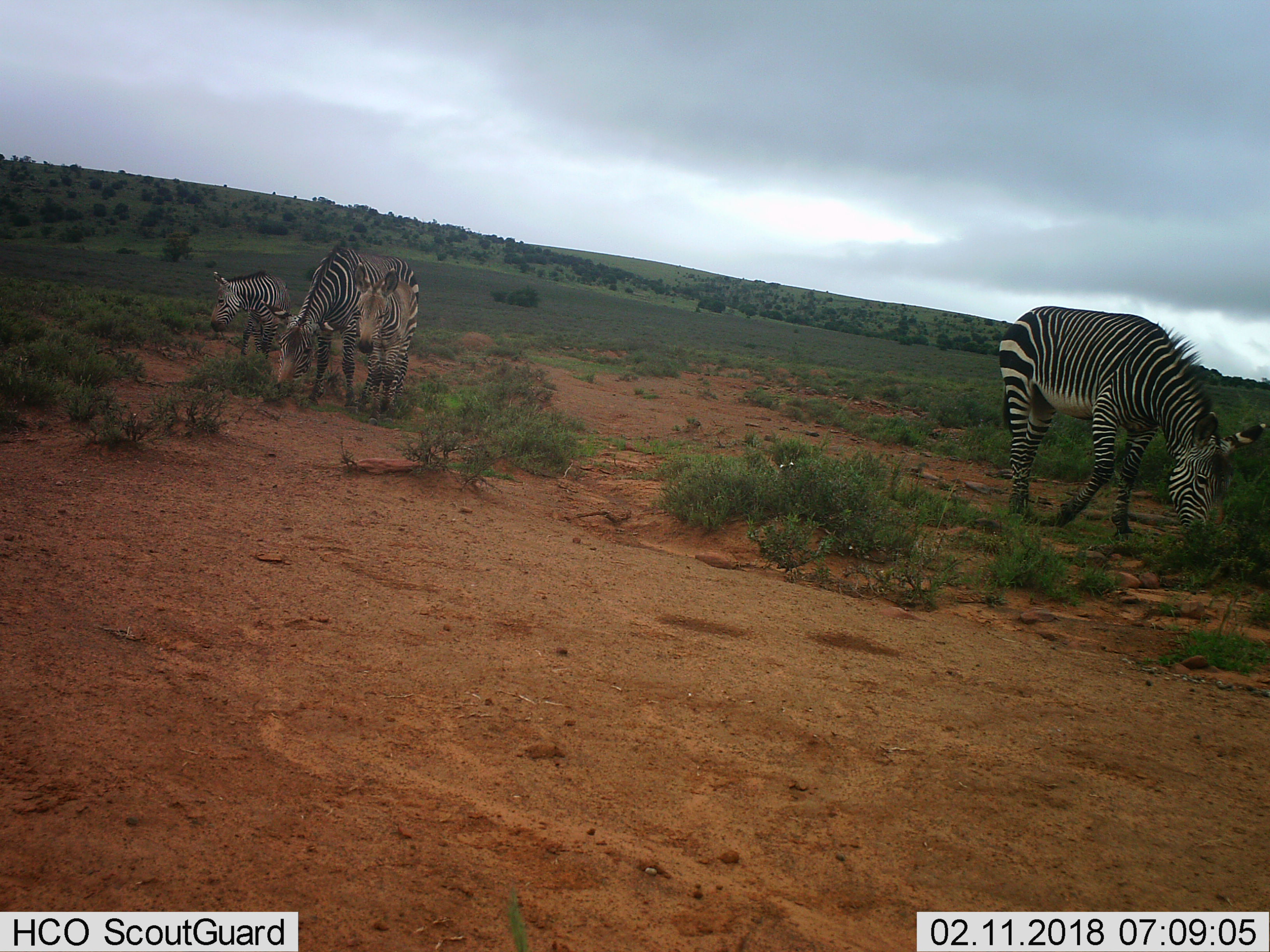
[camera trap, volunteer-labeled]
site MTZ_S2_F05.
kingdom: Animalia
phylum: Chordata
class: Mammalia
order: Perissodactyla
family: Equidae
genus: Equus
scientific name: Equus zebra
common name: mountain zebra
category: zebramountain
Zebramountain (mountain zebra) (Equus zebra), count 4. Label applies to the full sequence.